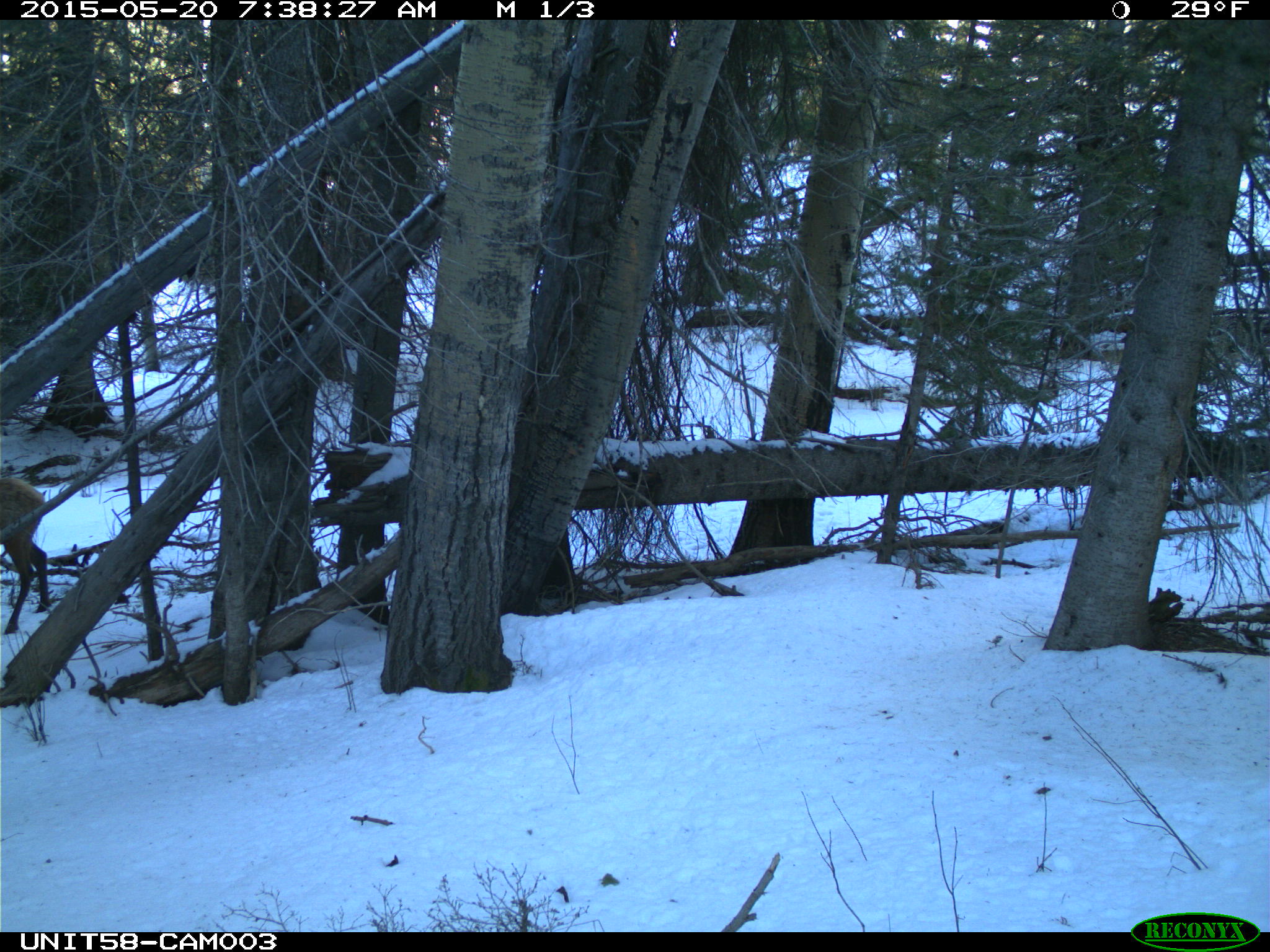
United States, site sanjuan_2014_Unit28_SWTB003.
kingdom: Animalia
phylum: Chordata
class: Mammalia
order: Artiodactyla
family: Cervidae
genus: Cervus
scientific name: Cervus elaphus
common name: red deer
Cervus elaphus (red deer).